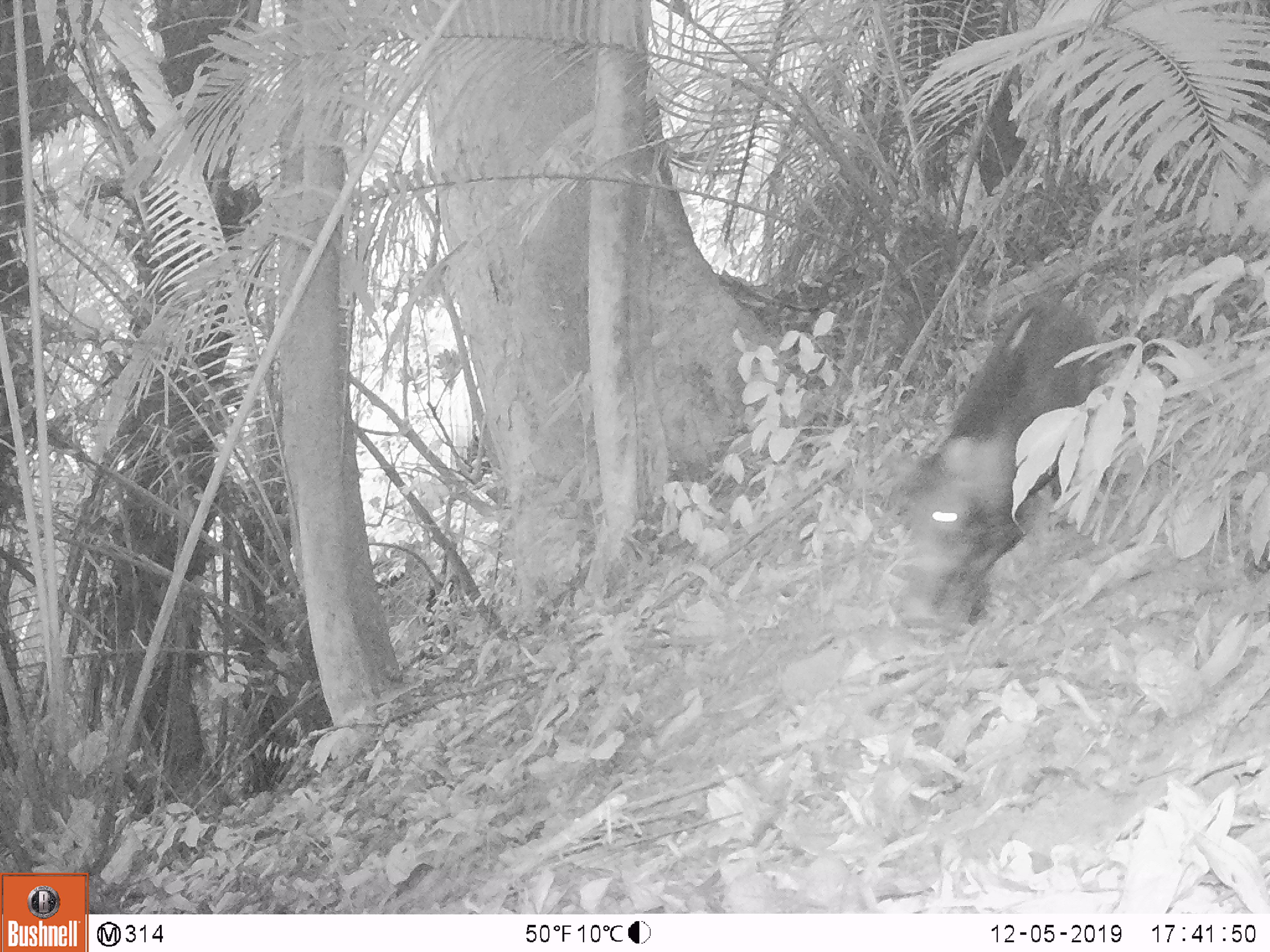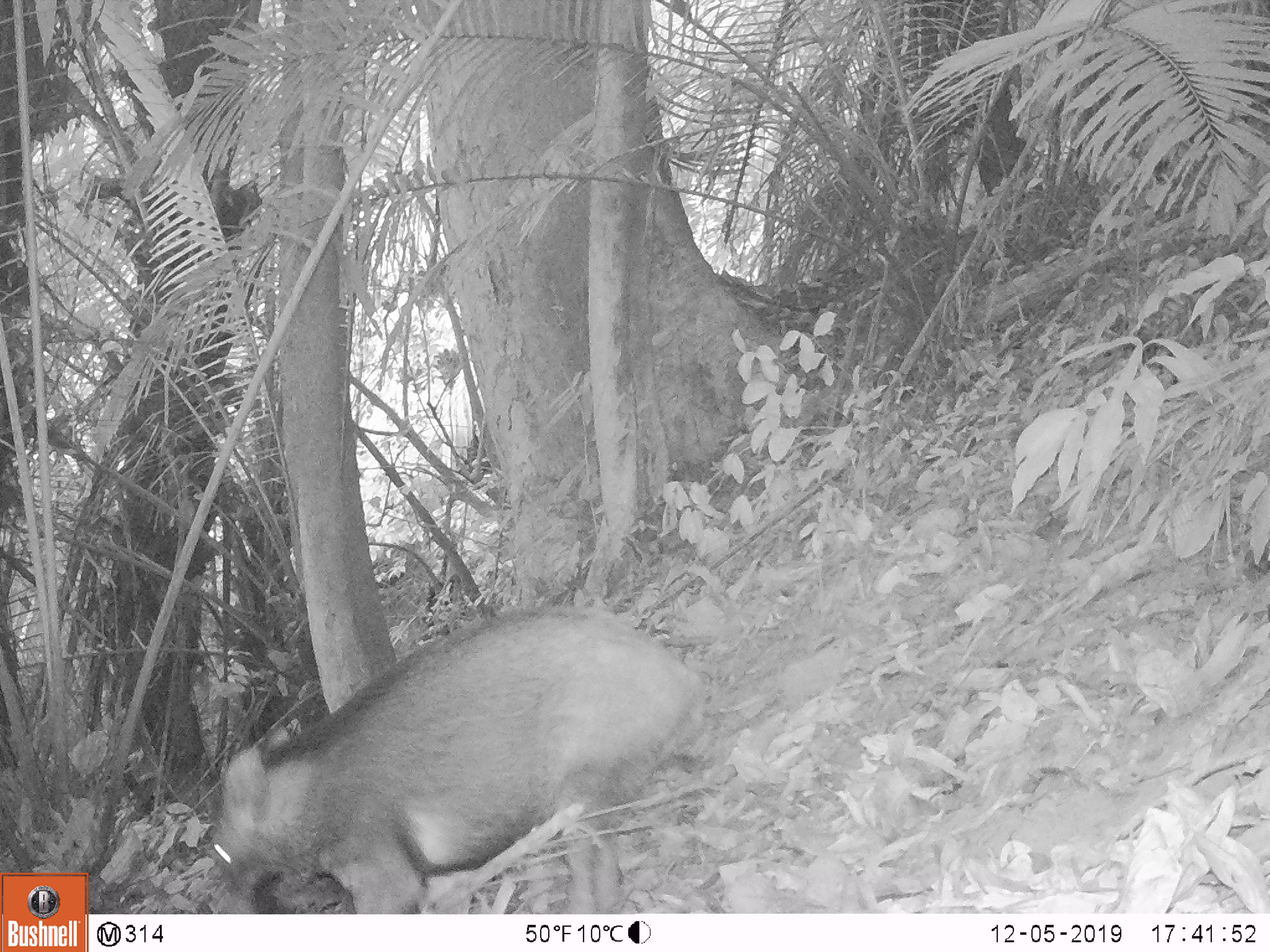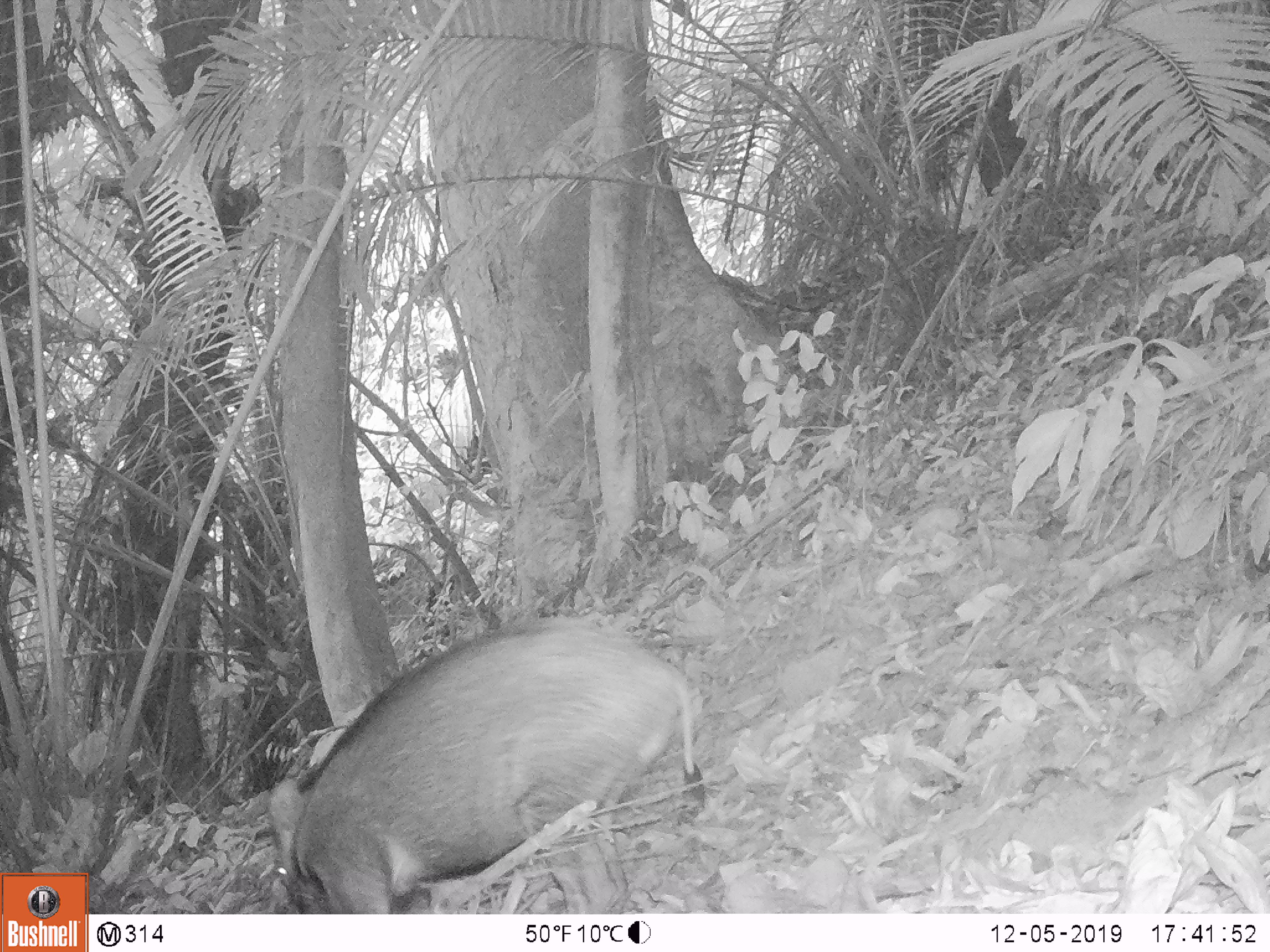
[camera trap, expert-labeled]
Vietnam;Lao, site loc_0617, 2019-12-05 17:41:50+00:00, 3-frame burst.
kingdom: Animalia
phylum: Chordata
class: Mammalia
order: Artiodactyla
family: Suidae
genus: Sus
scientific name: Sus scrofa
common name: eurasian wild pig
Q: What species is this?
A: Eurasian wild pig (Sus scrofa).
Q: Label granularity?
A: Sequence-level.